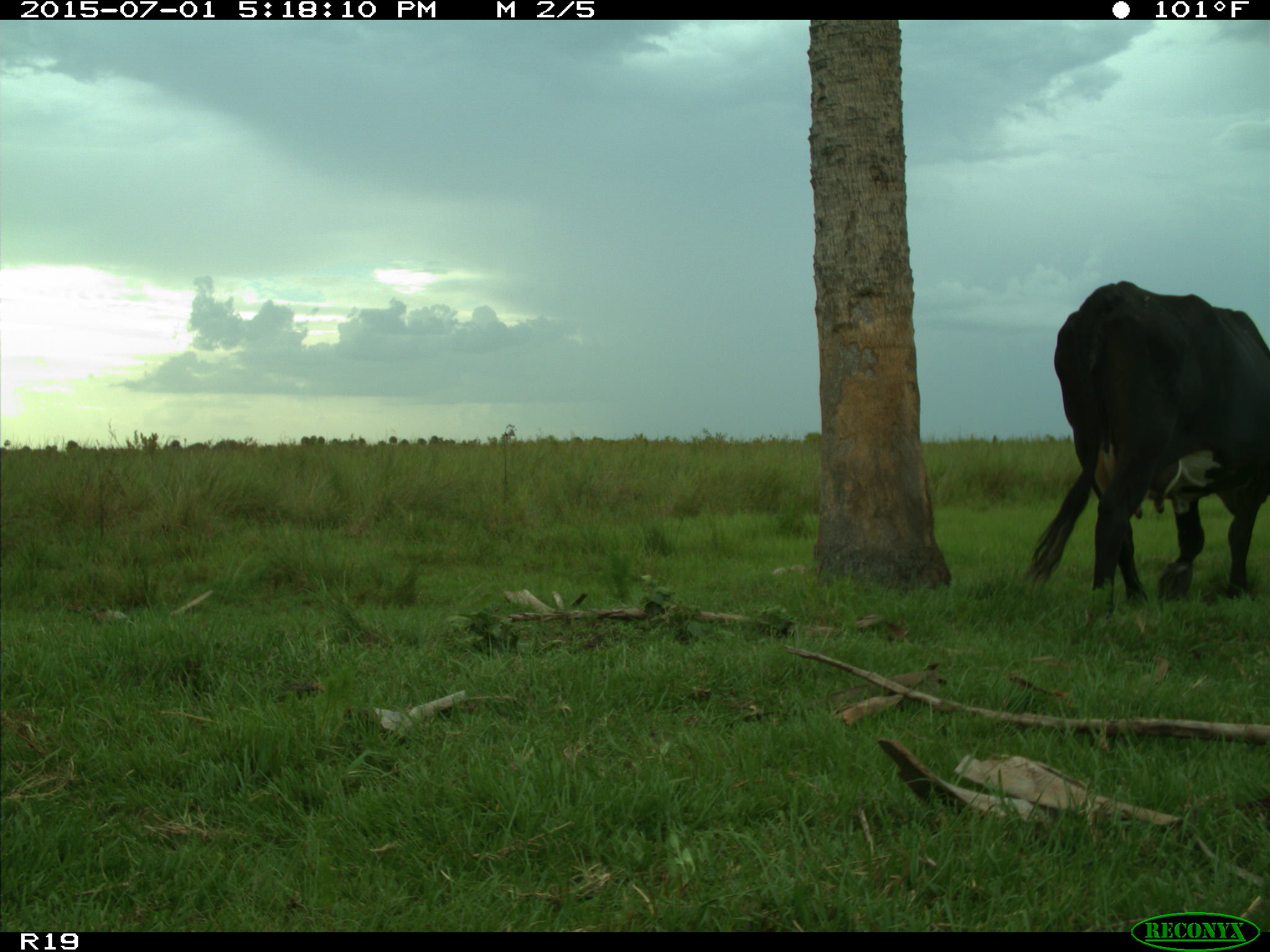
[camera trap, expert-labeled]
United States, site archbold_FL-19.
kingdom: Animalia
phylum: Chordata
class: Mammalia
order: Artiodactyla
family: Bovidae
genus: Bos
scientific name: Bos taurus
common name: domestic cow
Bos taurus (domestic cow).